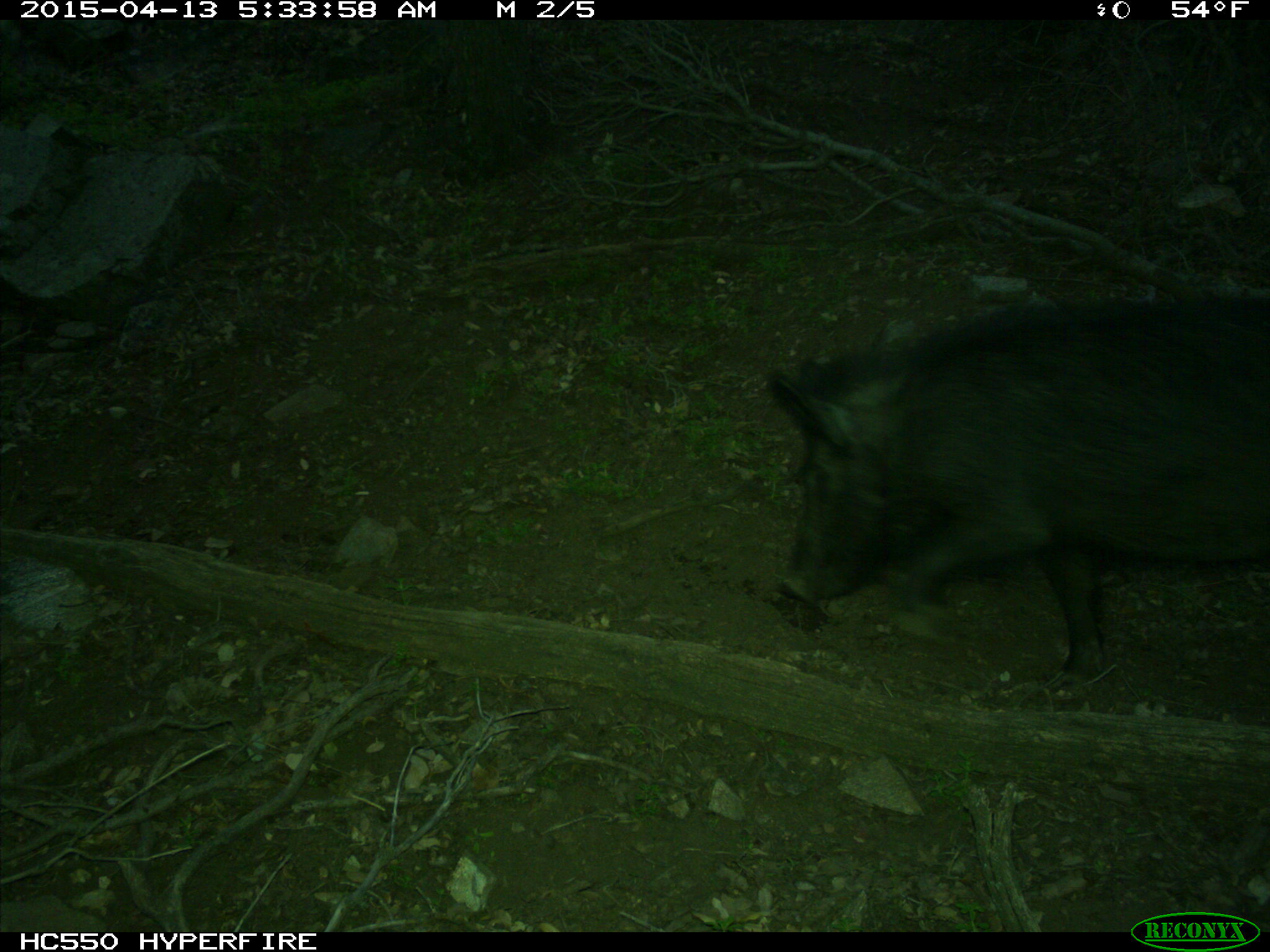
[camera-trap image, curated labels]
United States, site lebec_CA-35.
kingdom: Animalia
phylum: Chordata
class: Mammalia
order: Artiodactyla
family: Suidae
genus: Sus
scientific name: Sus scrofa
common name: wild boar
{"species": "Sus scrofa (wild boar)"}